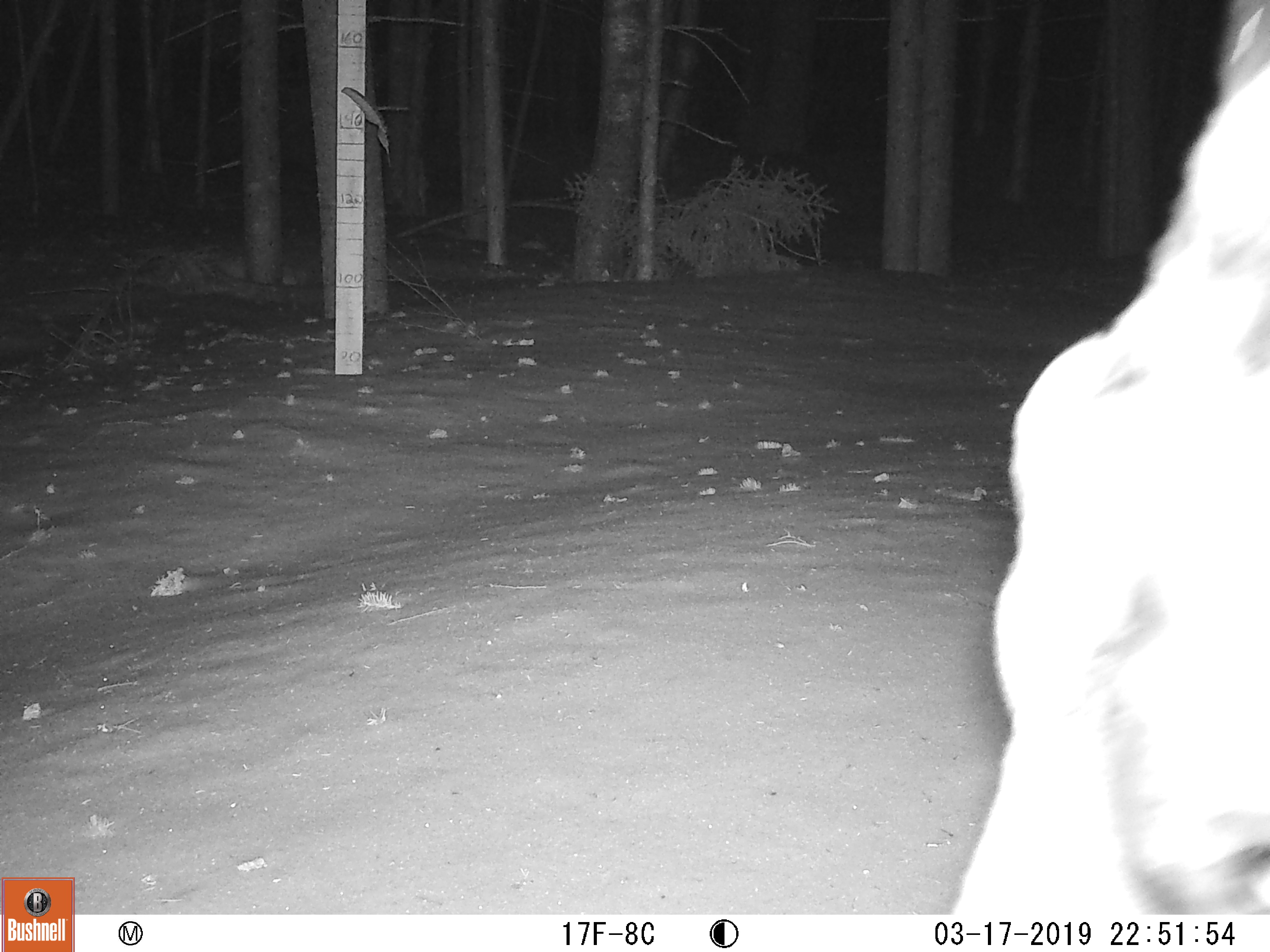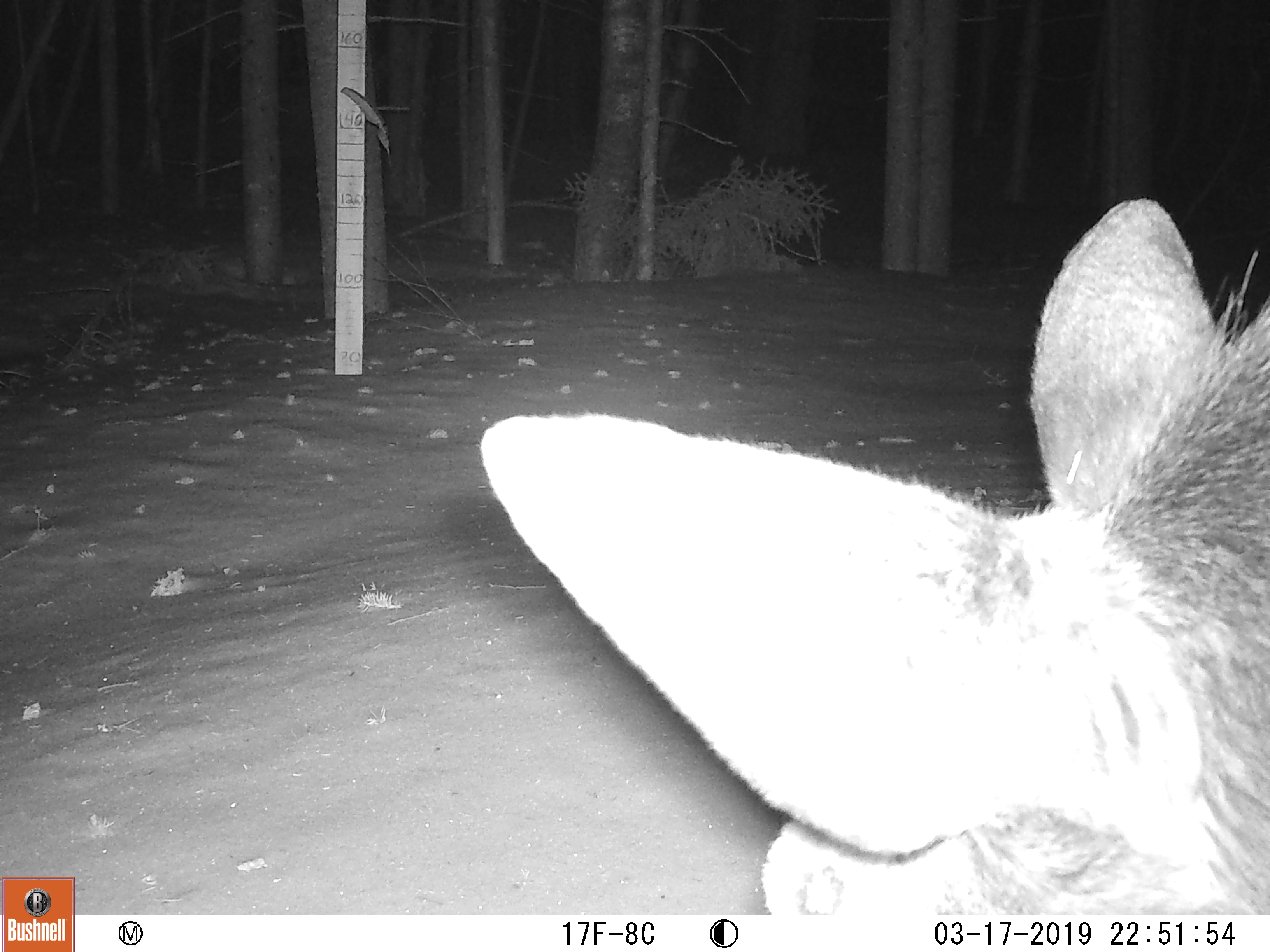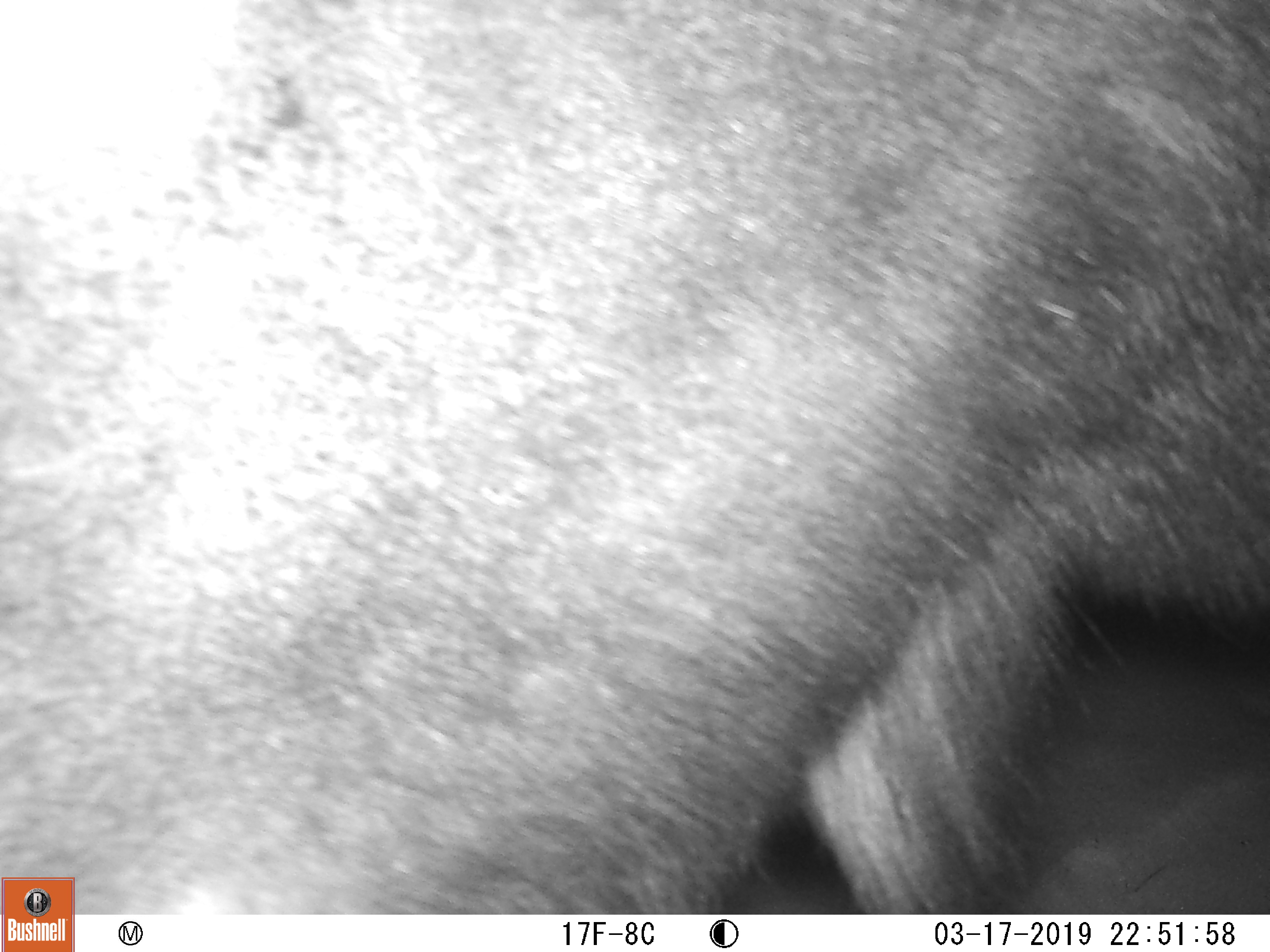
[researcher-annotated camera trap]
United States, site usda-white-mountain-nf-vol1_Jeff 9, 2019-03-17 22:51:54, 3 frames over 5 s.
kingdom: Animalia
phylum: Chordata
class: Mammalia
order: Artiodactyla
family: Cervidae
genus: Alces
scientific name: Alces alces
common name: moose